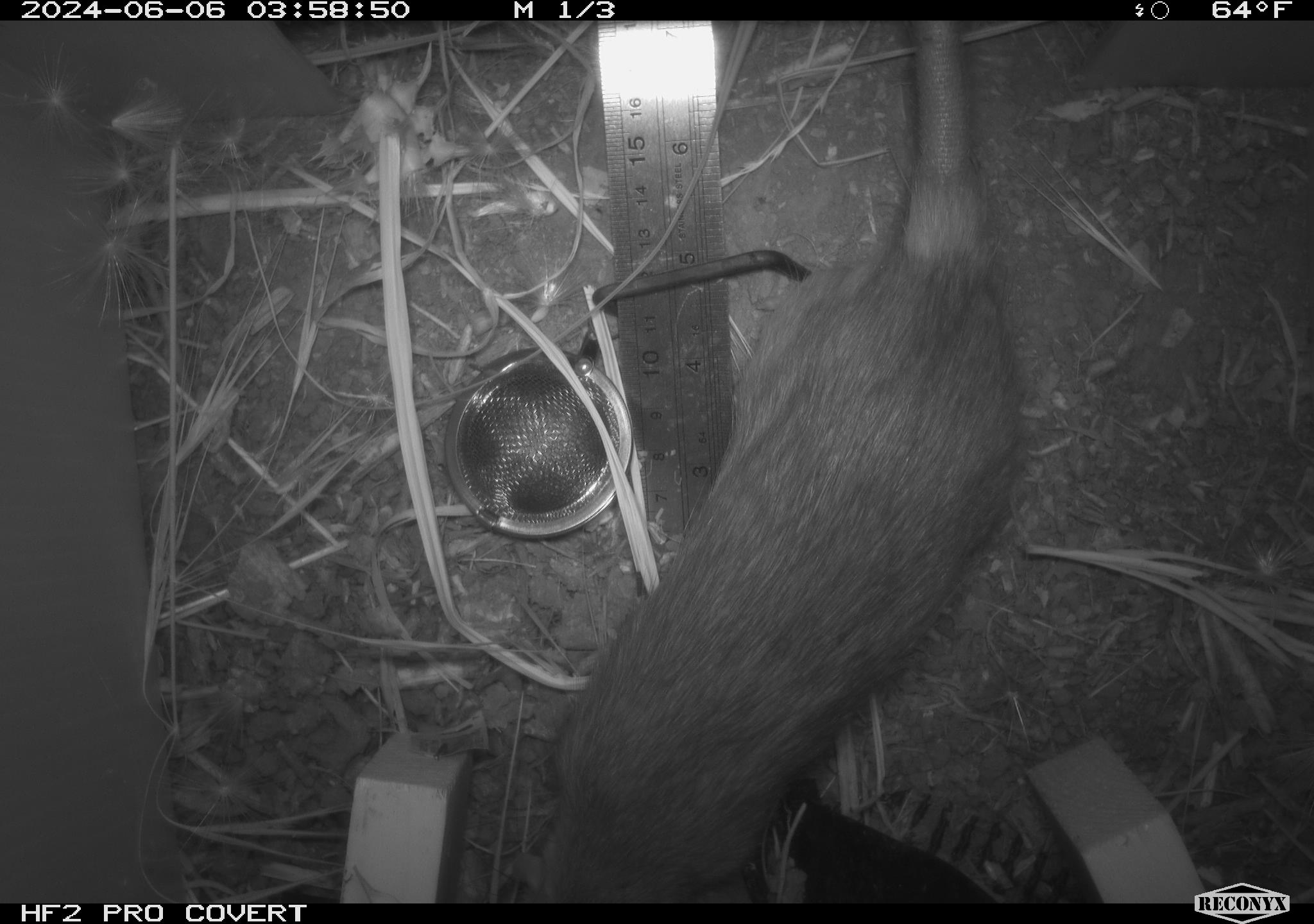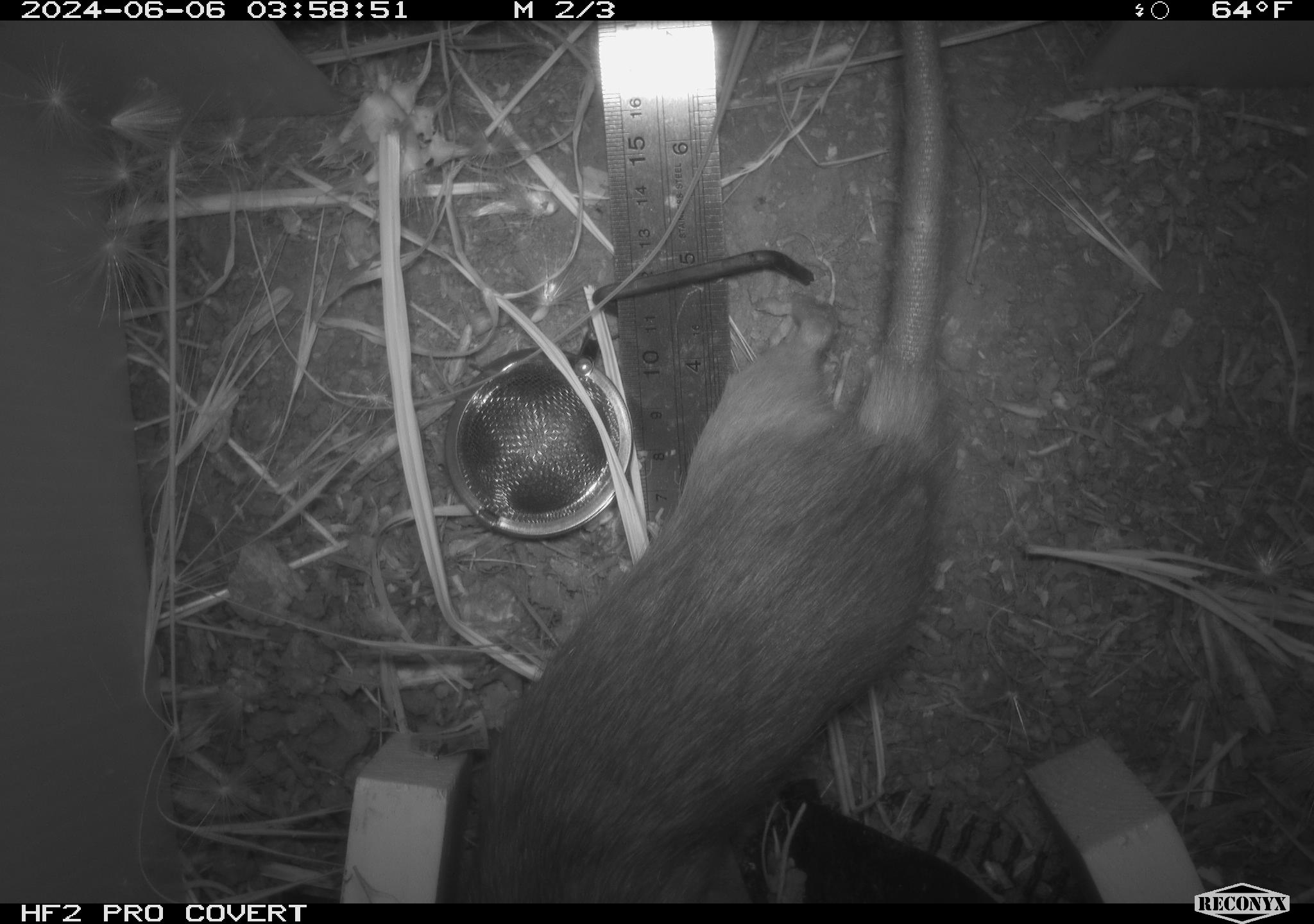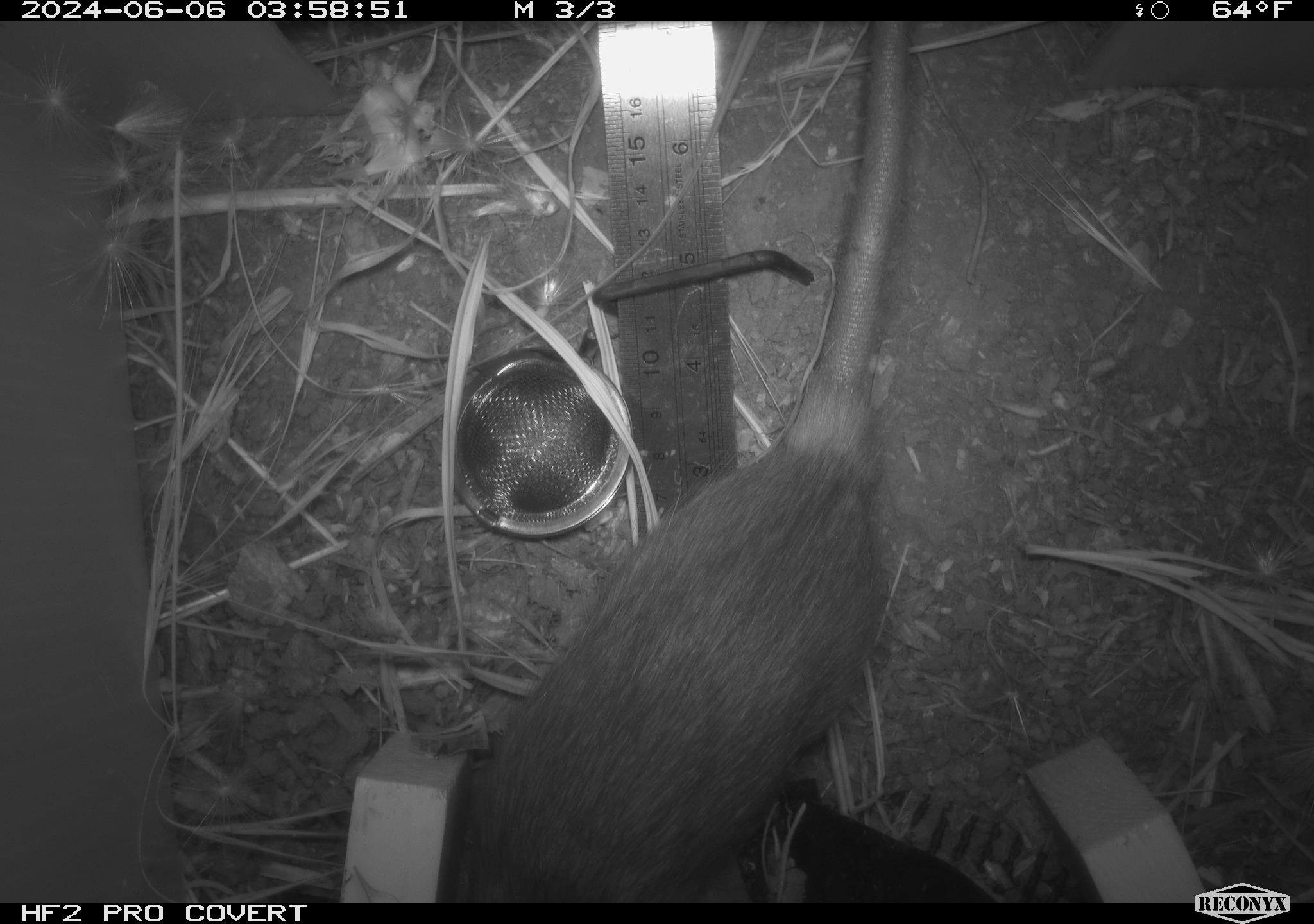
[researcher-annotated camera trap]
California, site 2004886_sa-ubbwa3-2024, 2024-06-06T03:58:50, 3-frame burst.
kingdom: Animalia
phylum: Chordata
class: Mammalia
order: Rodentia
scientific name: Rodentia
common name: woodrat or rat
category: woodrat or rat species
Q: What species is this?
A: Woodrat or rat species (woodrat or rat) (Rodentia).